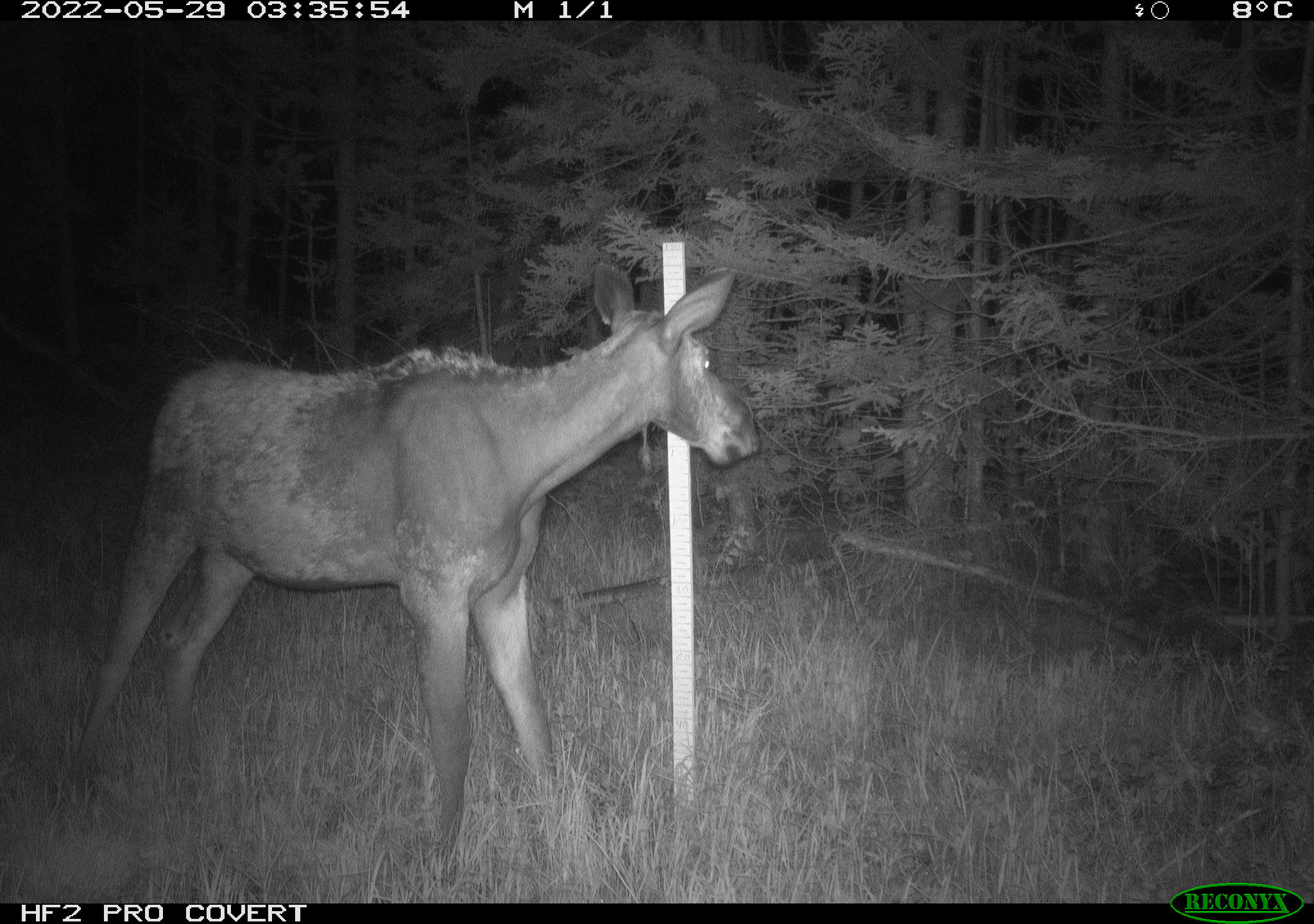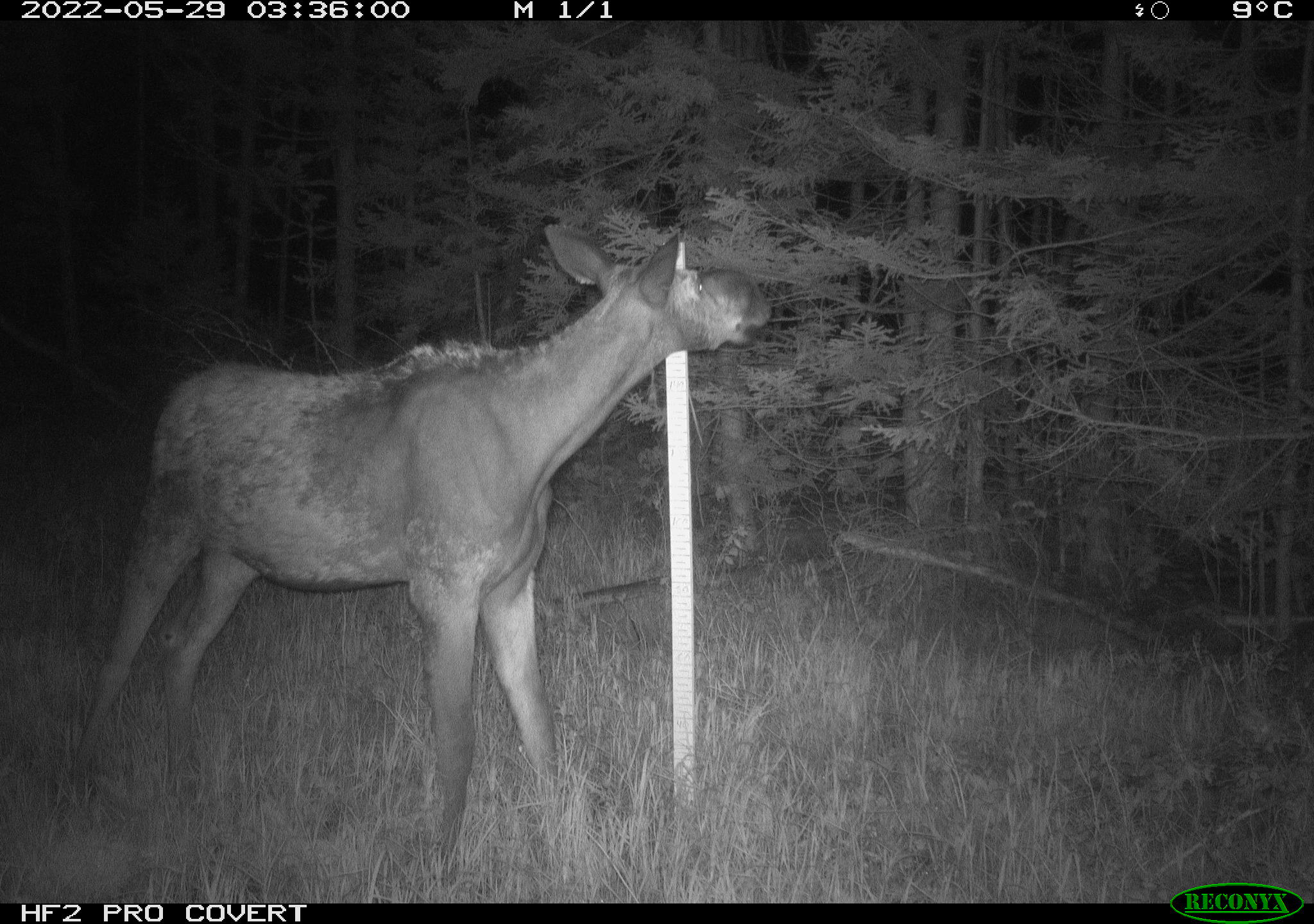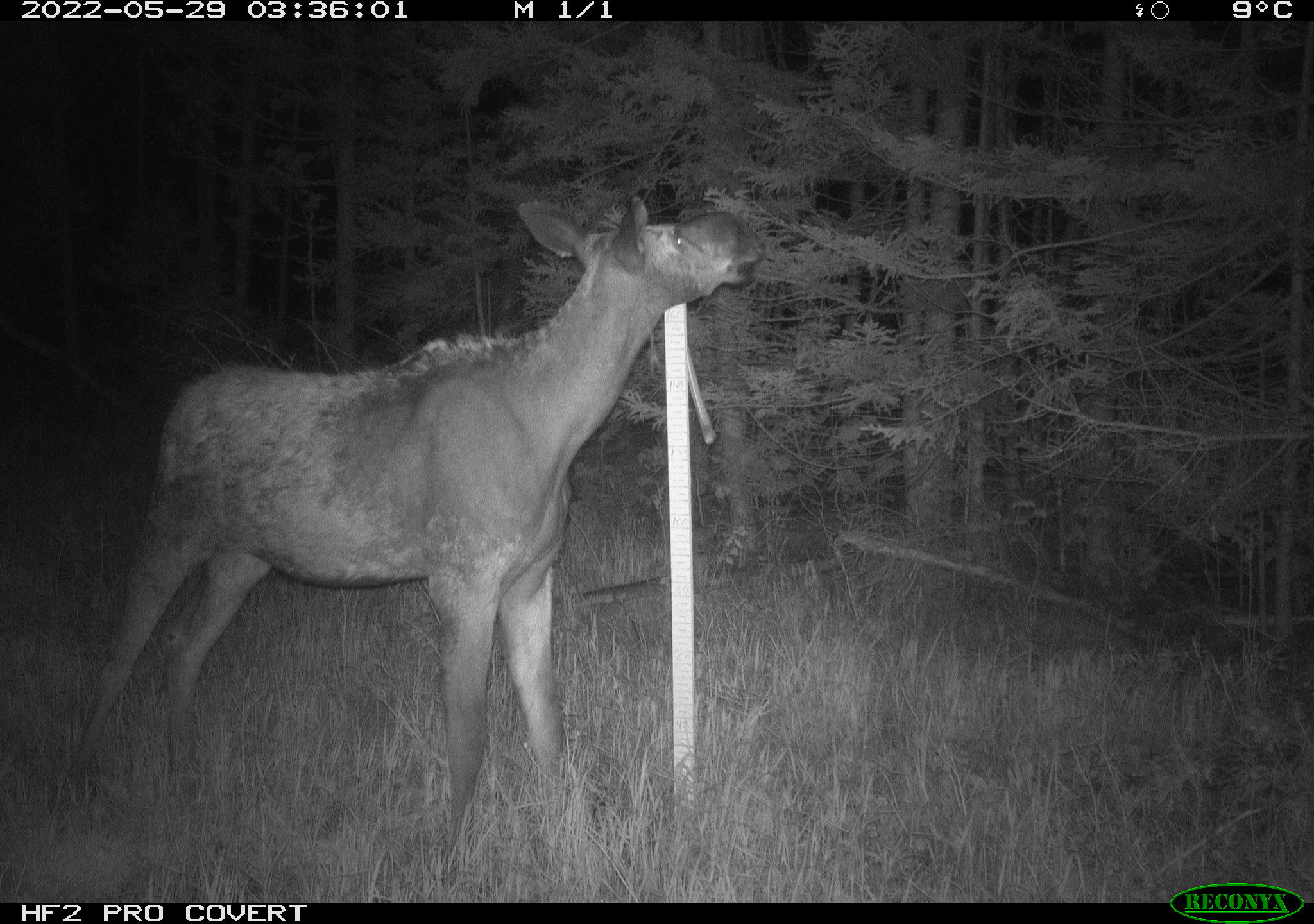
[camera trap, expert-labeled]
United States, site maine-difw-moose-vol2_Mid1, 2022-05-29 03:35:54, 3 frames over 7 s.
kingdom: Animalia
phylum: Chordata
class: Mammalia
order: Artiodactyla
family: Cervidae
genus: Alces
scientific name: Alces alces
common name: moose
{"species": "moose (Alces alces)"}